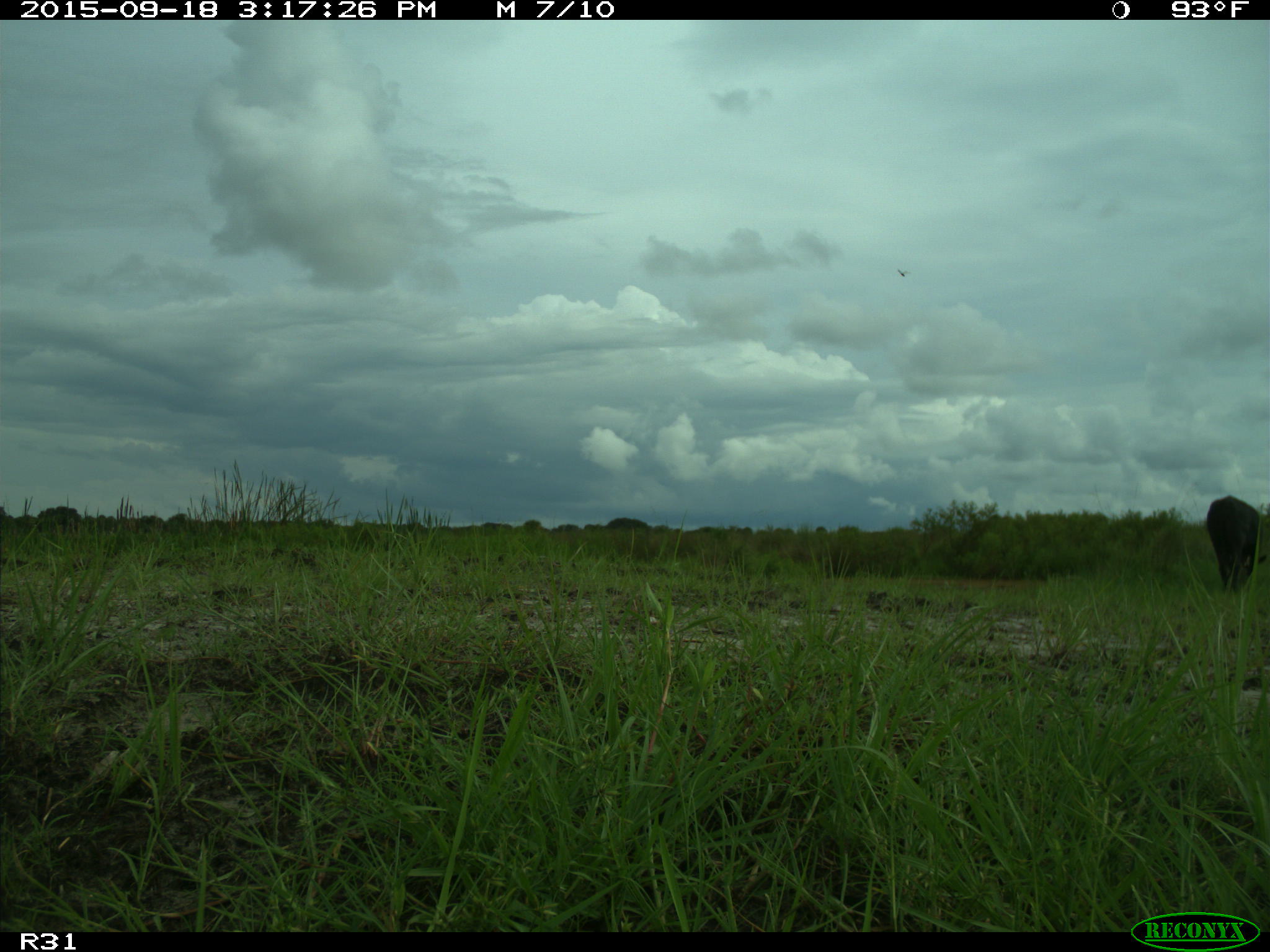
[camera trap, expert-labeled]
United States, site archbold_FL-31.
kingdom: Animalia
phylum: Chordata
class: Mammalia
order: Artiodactyla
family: Bovidae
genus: Bos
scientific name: Bos taurus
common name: domestic cow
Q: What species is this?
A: Bos taurus (domestic cow).